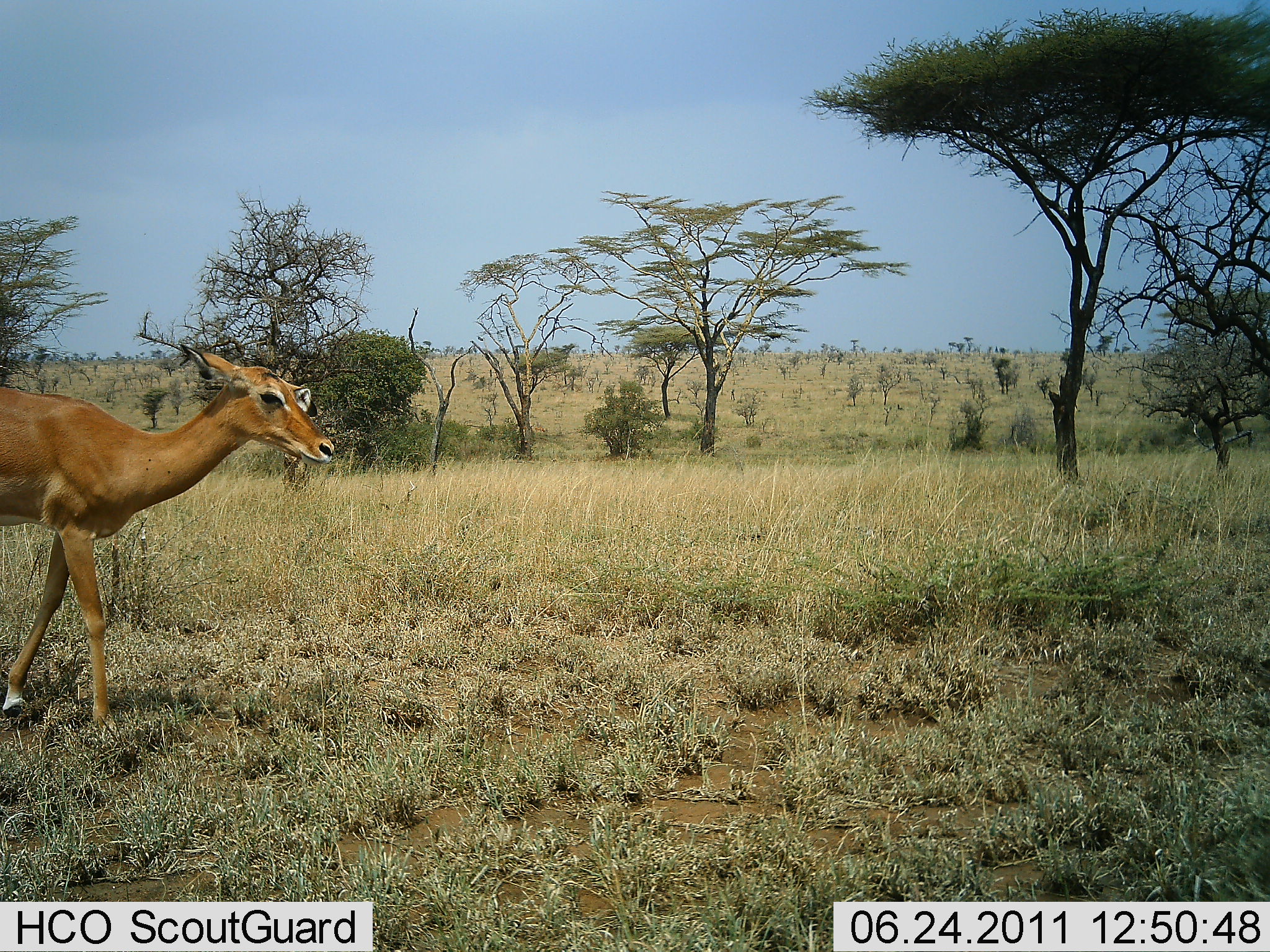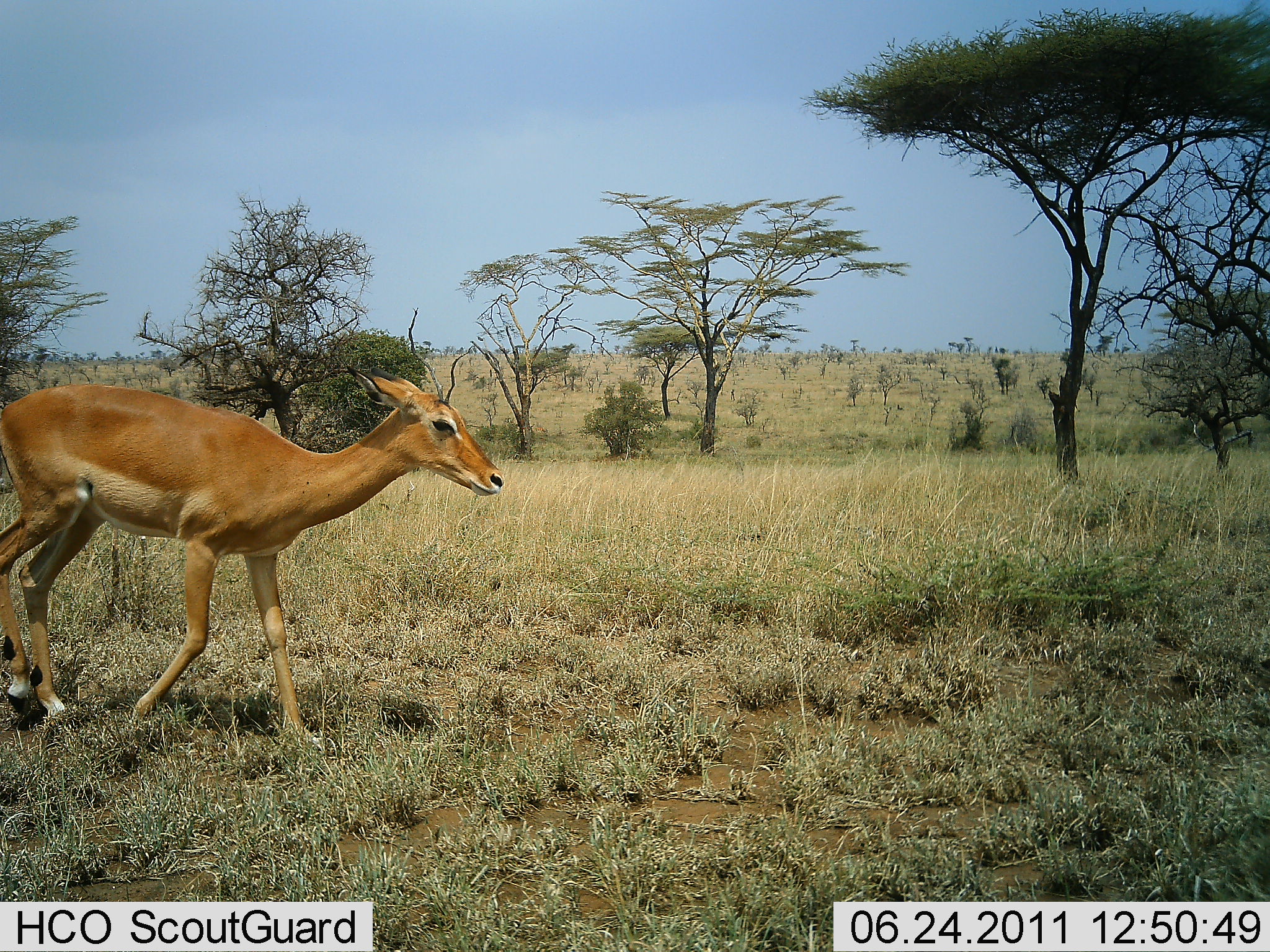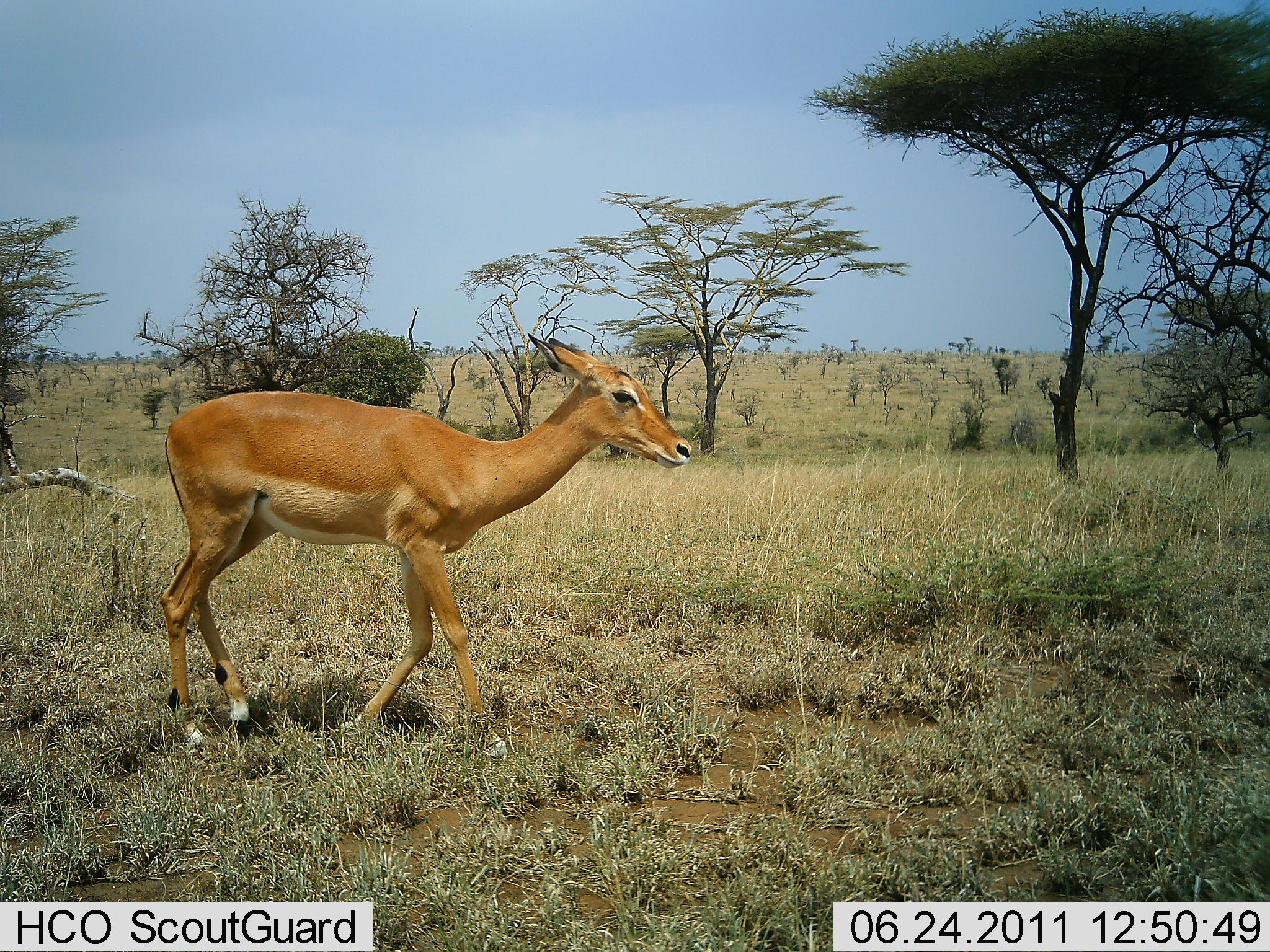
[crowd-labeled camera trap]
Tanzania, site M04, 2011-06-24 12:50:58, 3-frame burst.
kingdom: Animalia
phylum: Chordata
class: Mammalia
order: Artiodactyla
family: Bovidae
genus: Aepyceros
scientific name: Aepyceros melampus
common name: impala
Impala (Aepyceros melampus), count 1. Behavior (volunteer vote fractions): standing 0%, resting 0%, moving 100%, interacting 0%. Young present (vote fraction): 0%. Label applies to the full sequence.